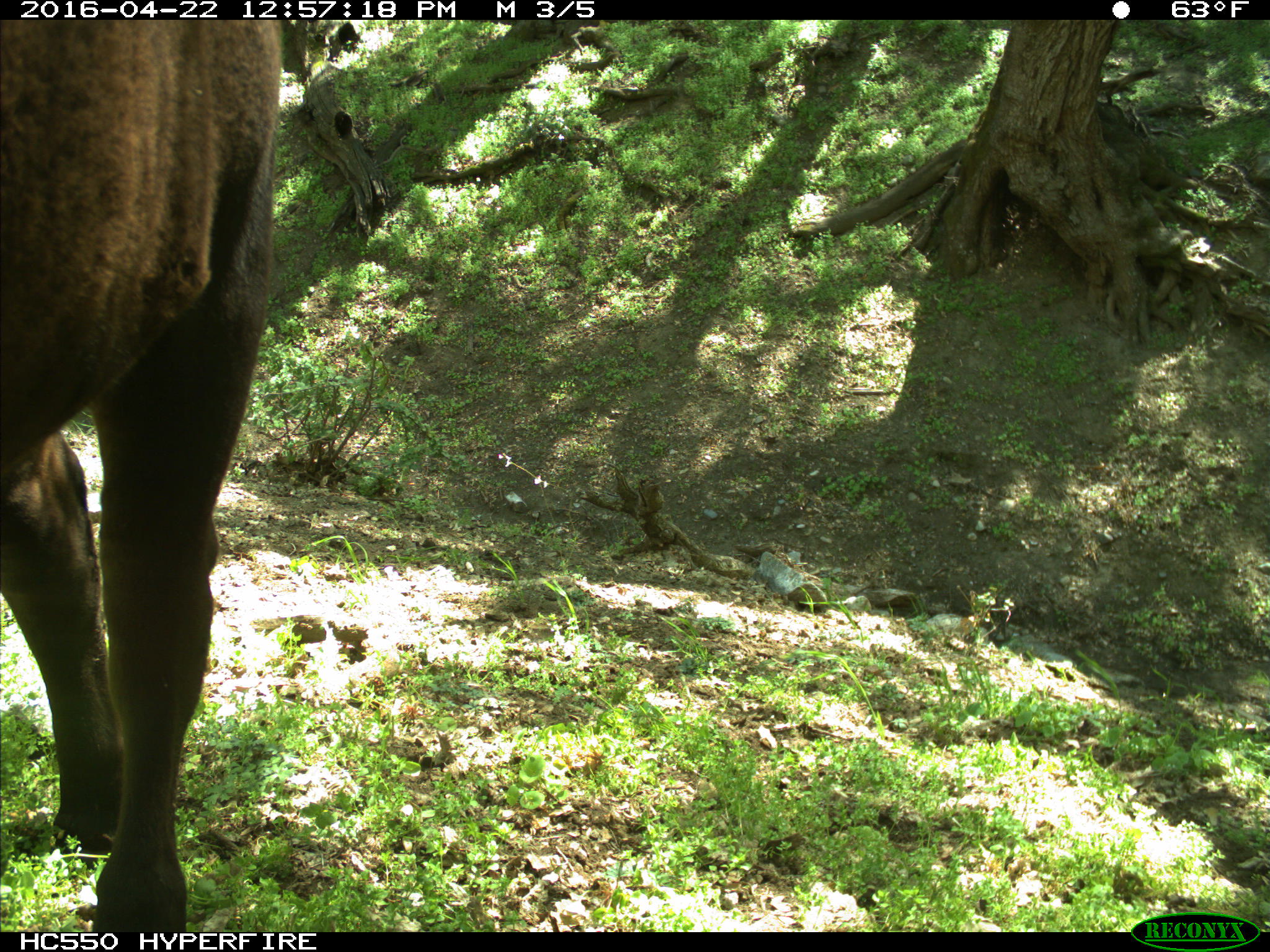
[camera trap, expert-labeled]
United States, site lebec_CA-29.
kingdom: Animalia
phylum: Chordata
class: Mammalia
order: Artiodactyla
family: Bovidae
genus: Bos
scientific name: Bos taurus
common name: domestic cow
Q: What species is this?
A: Bos taurus (domestic cow).